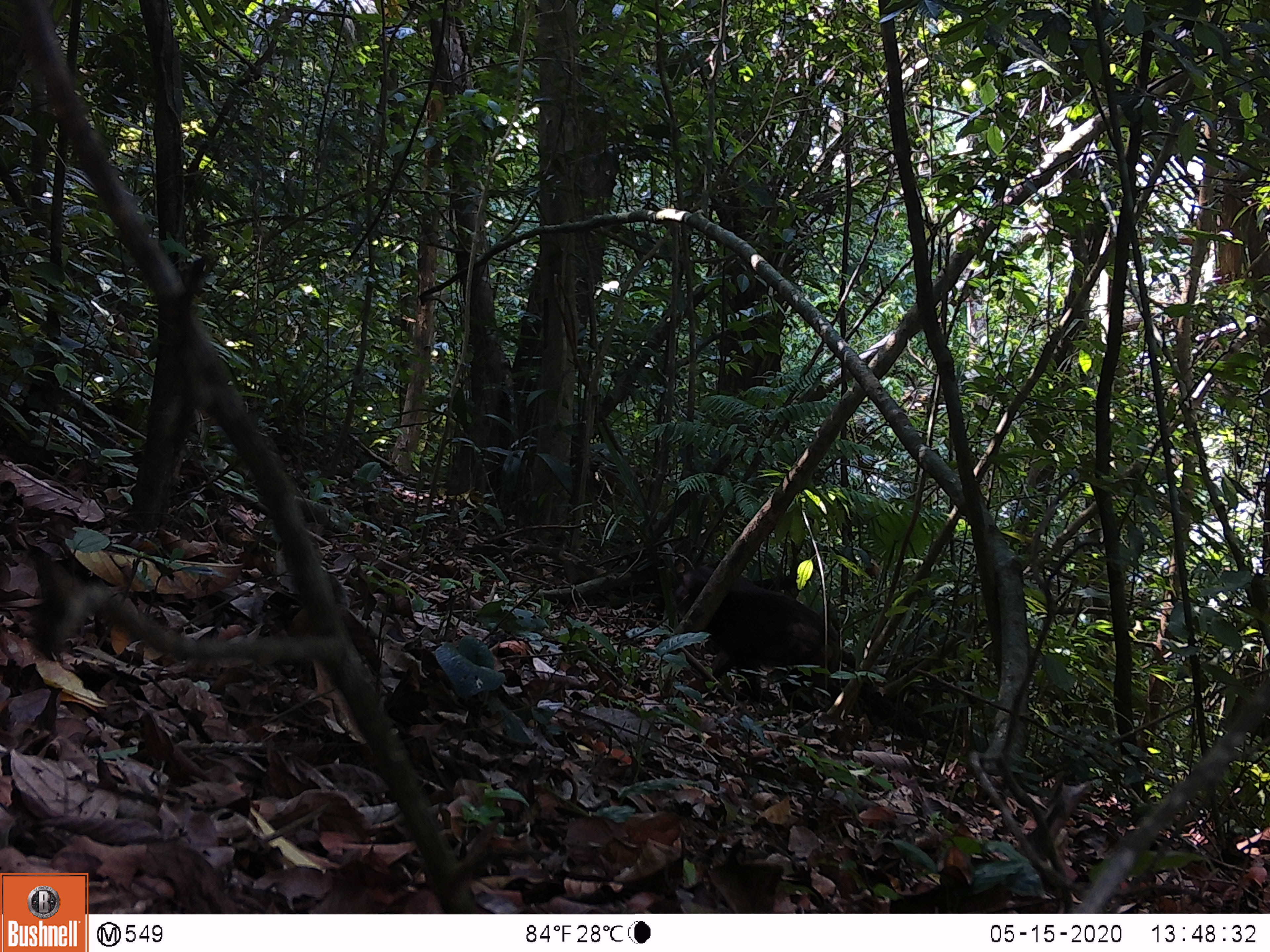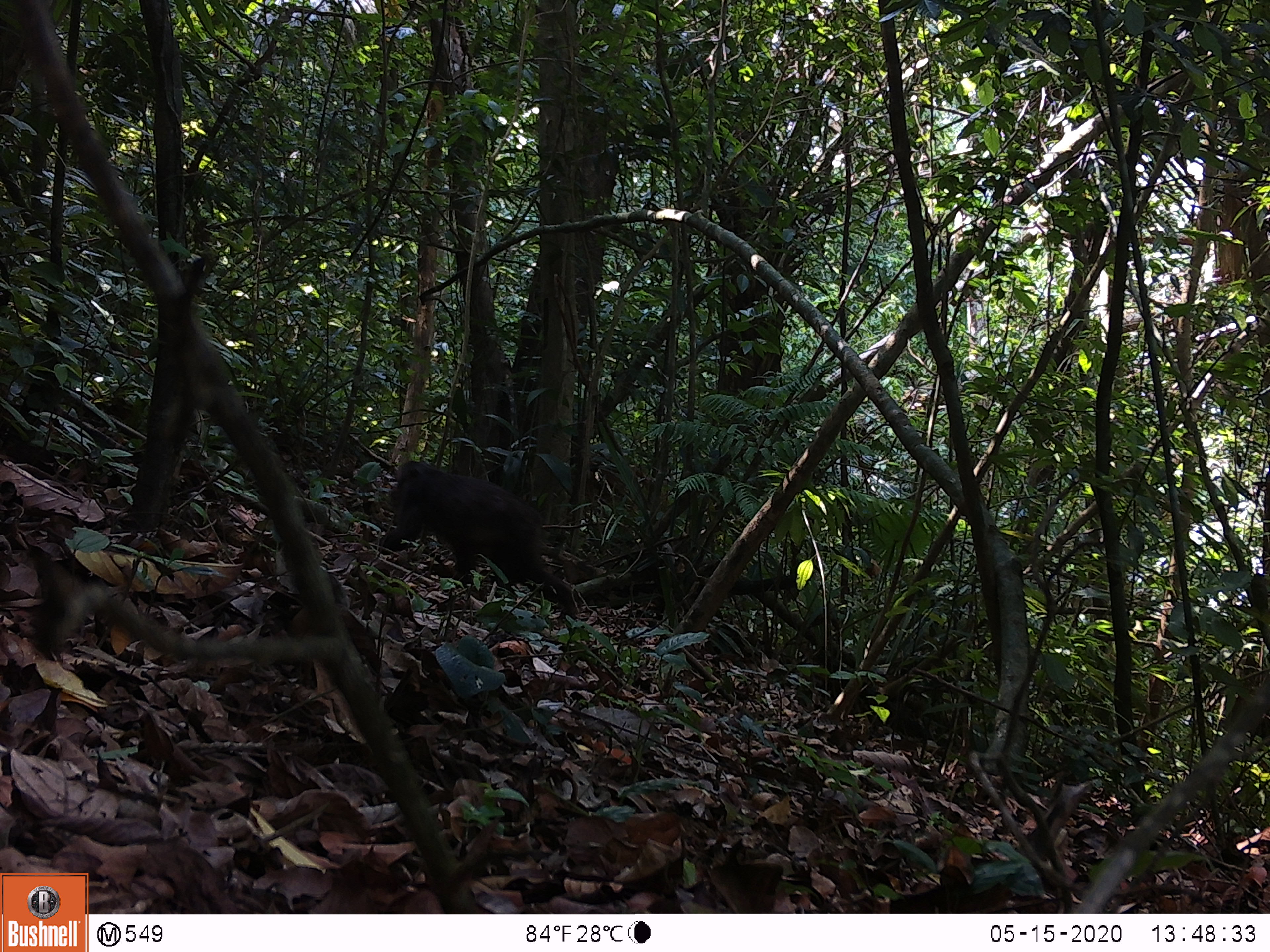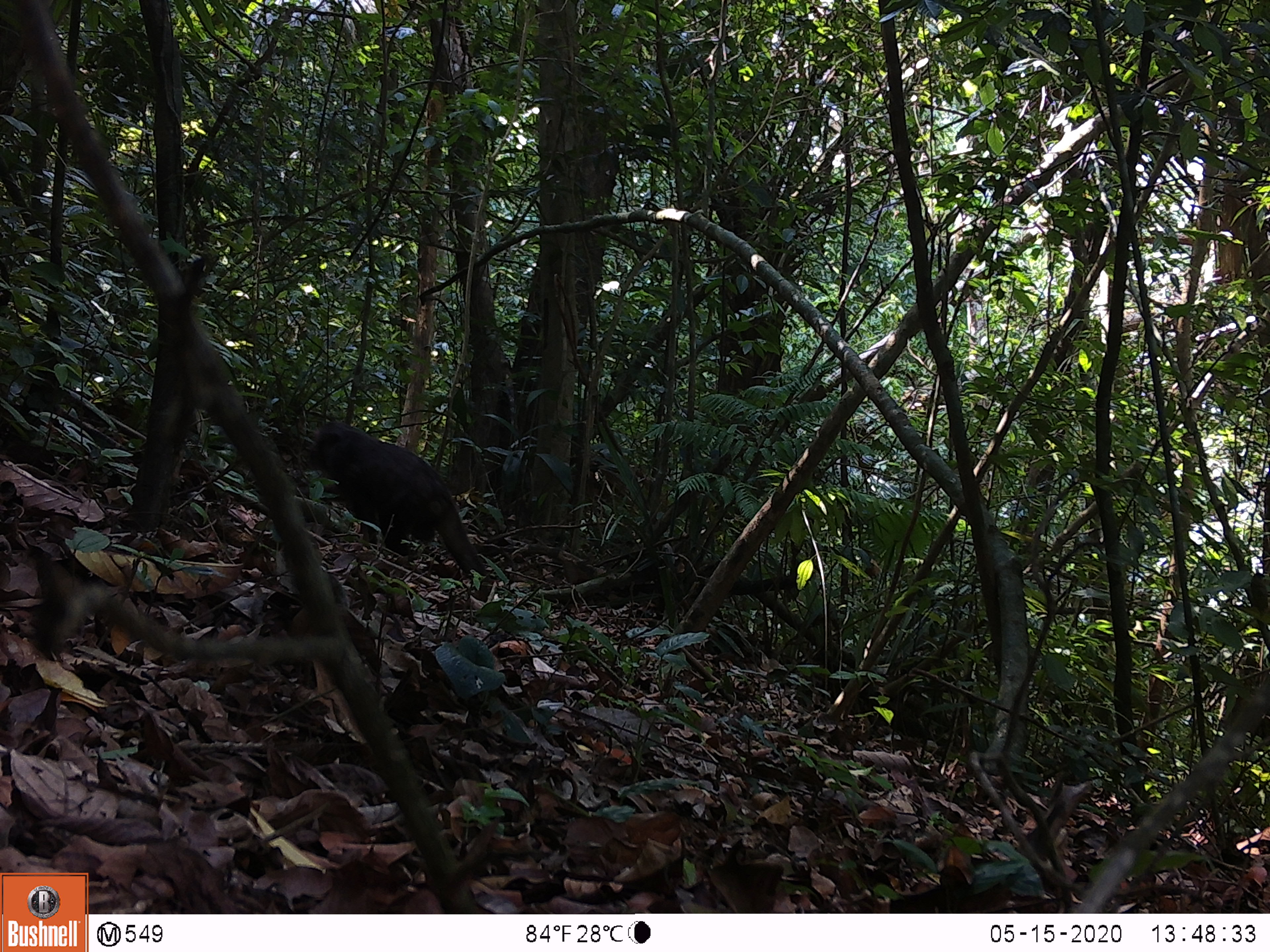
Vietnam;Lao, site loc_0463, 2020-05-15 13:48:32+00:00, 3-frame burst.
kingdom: Animalia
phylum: Chordata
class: Mammalia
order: Primates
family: Cercopithecidae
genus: Macaca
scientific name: Macaca arctoides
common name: stump-tailed macaque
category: stump tailed macaque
Stump tailed macaque (stump-tailed macaque) (Macaca arctoides). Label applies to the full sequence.